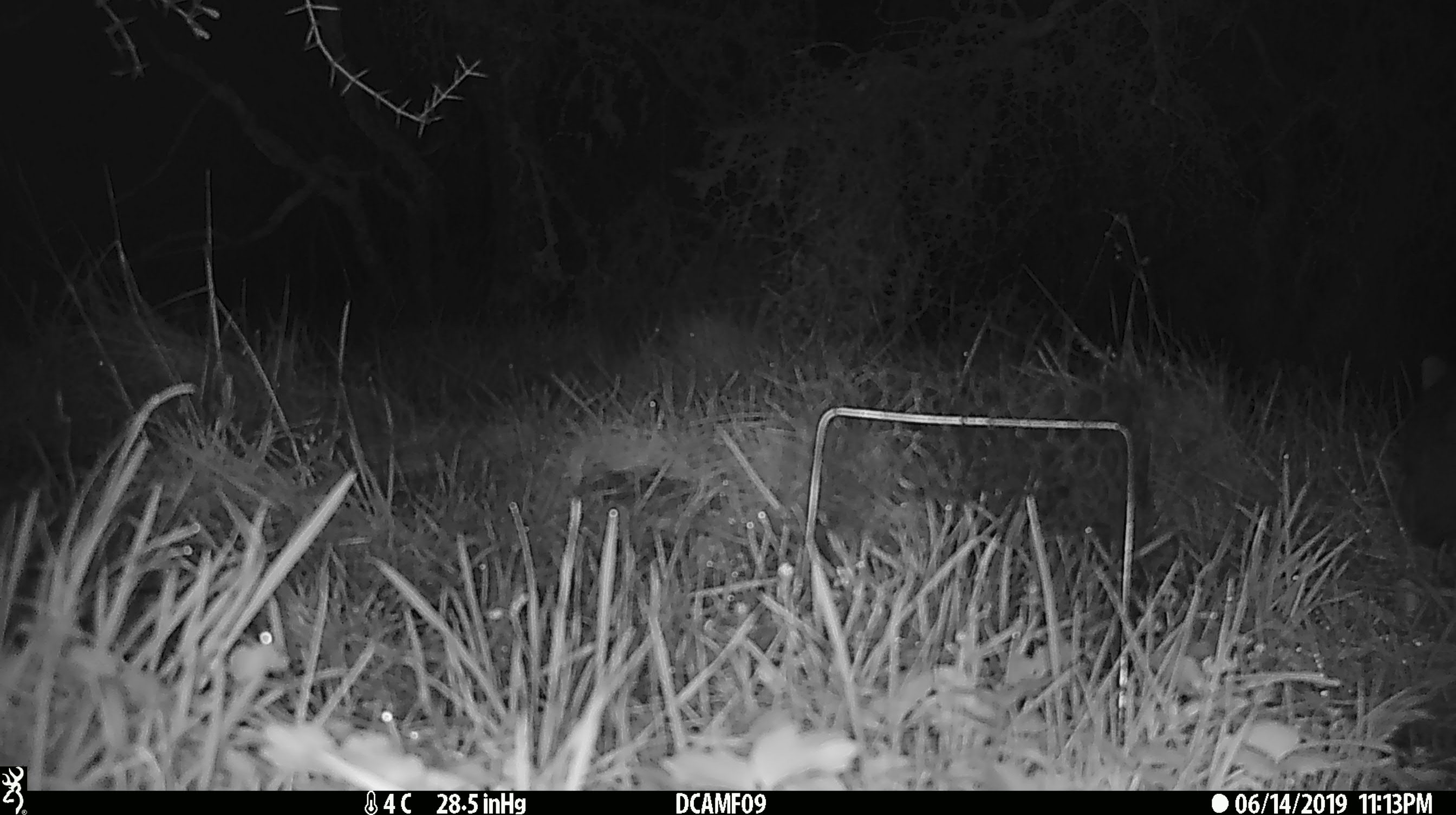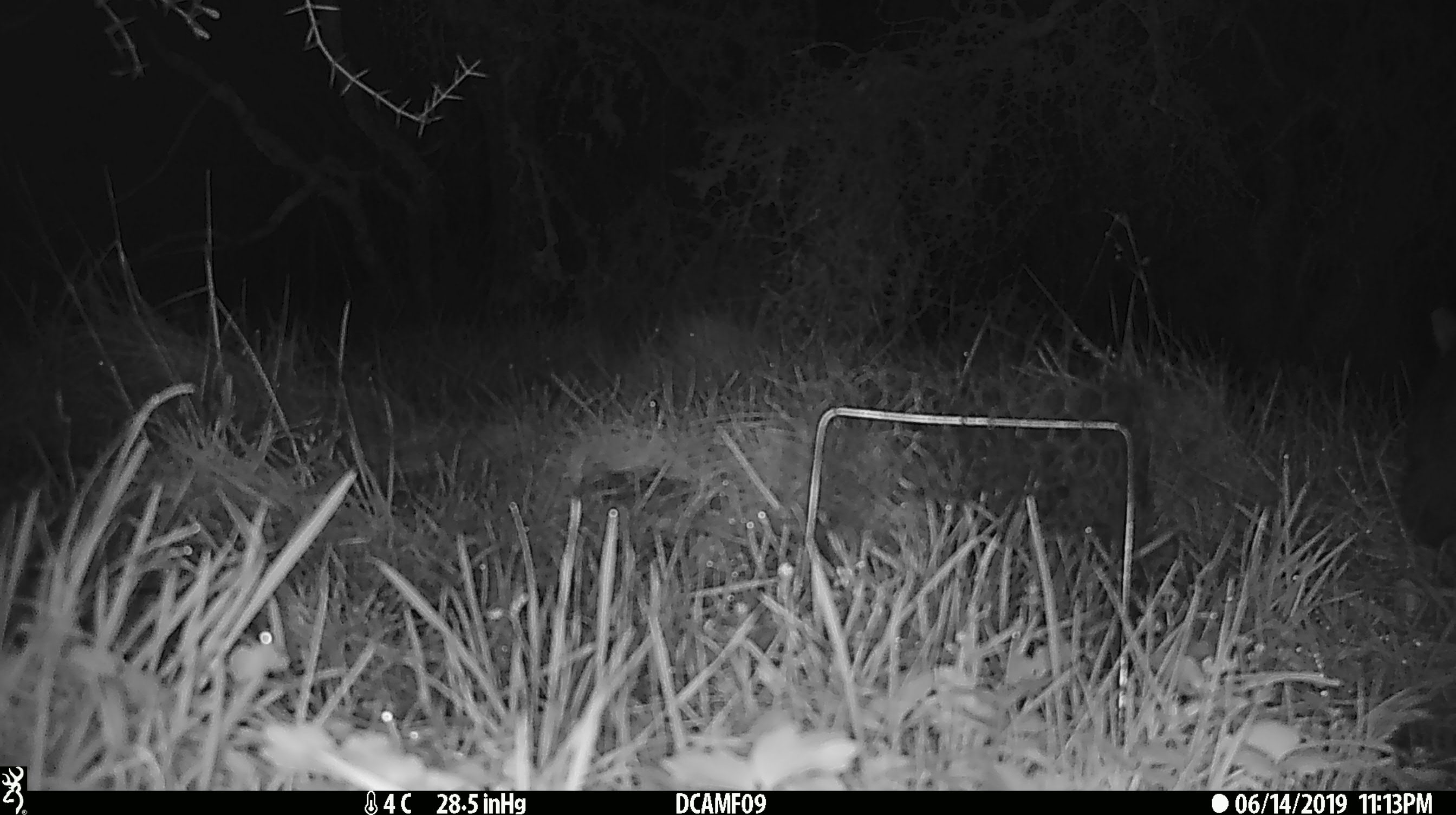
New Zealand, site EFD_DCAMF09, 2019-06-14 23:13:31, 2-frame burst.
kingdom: Animalia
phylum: Chordata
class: Mammalia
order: Diprotodontia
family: Phalangeridae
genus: Trichosurus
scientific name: Trichosurus vulpecula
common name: common brushtail possum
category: possum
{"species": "possum (common brushtail possum) (Trichosurus vulpecula)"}